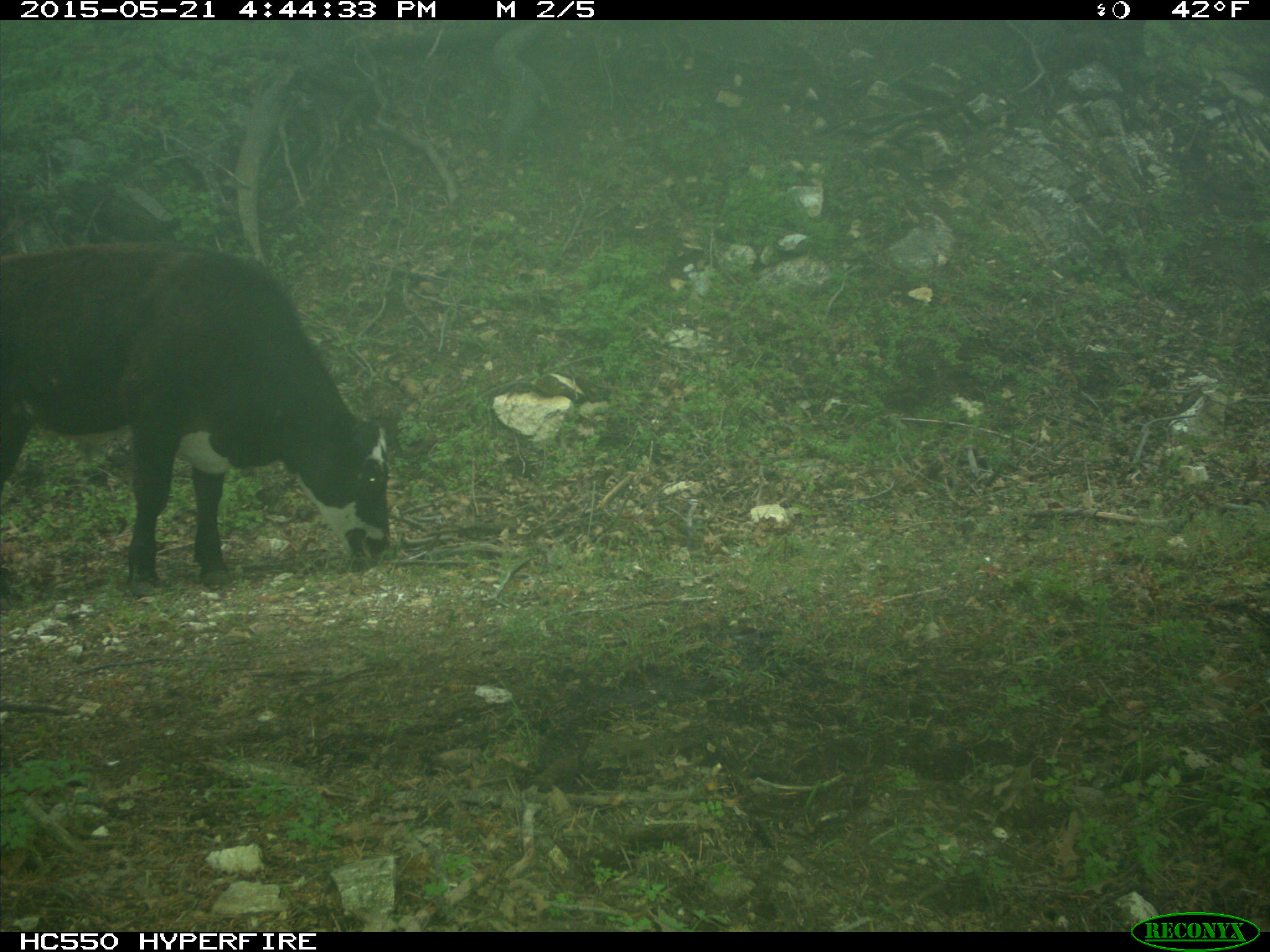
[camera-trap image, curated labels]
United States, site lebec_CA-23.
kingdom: Animalia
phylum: Chordata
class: Mammalia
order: Artiodactyla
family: Bovidae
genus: Bos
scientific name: Bos taurus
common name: domestic cow